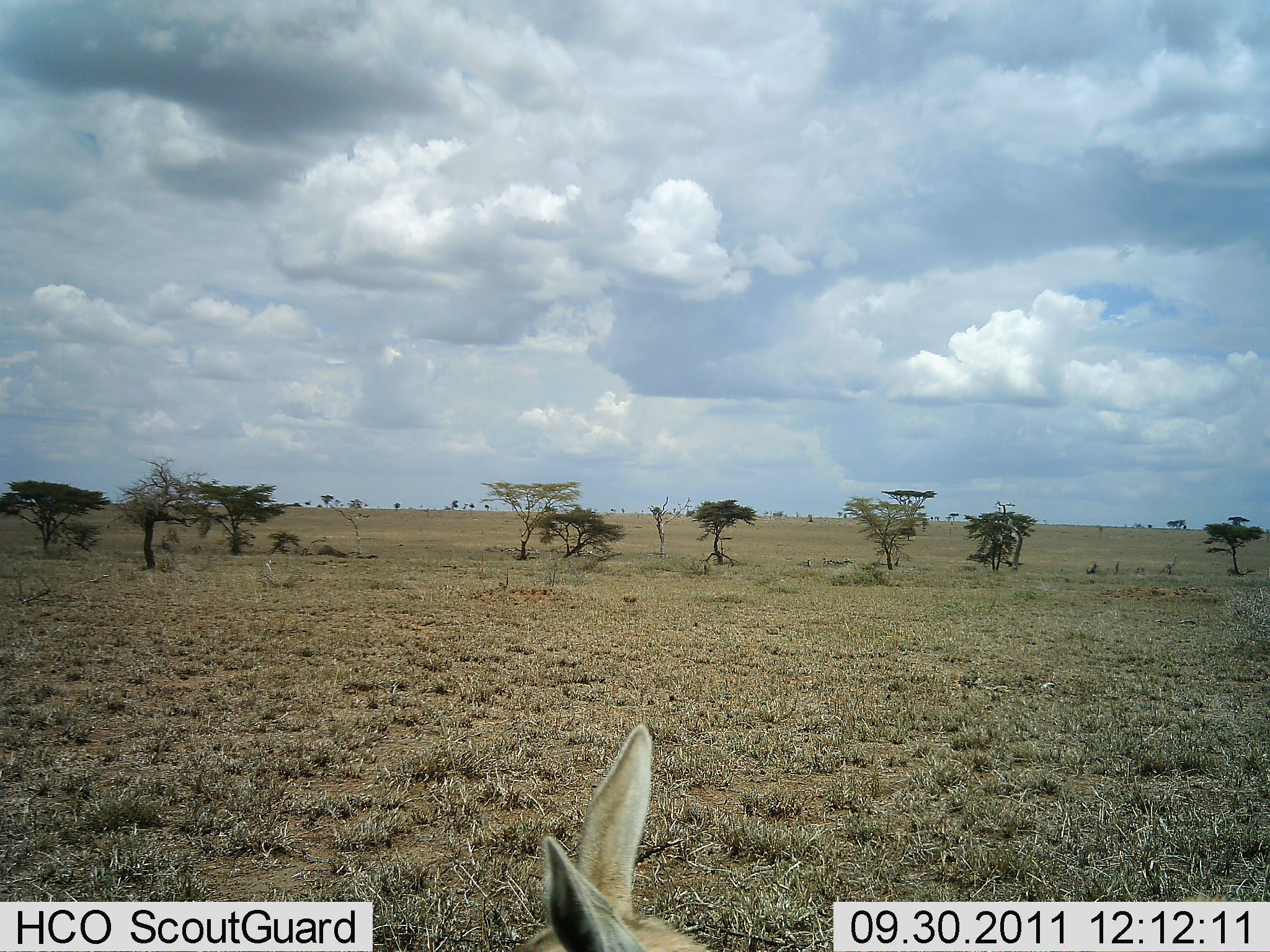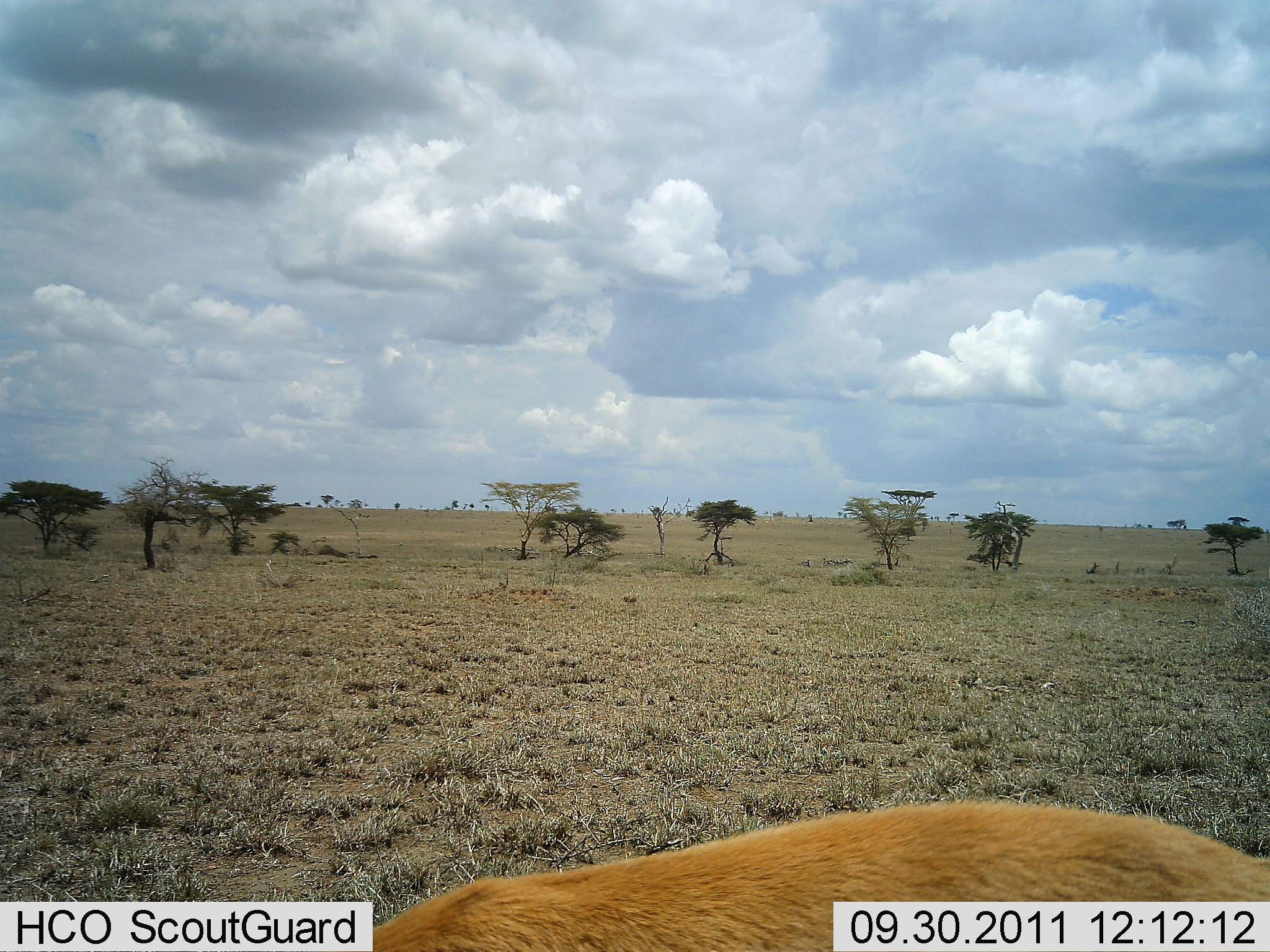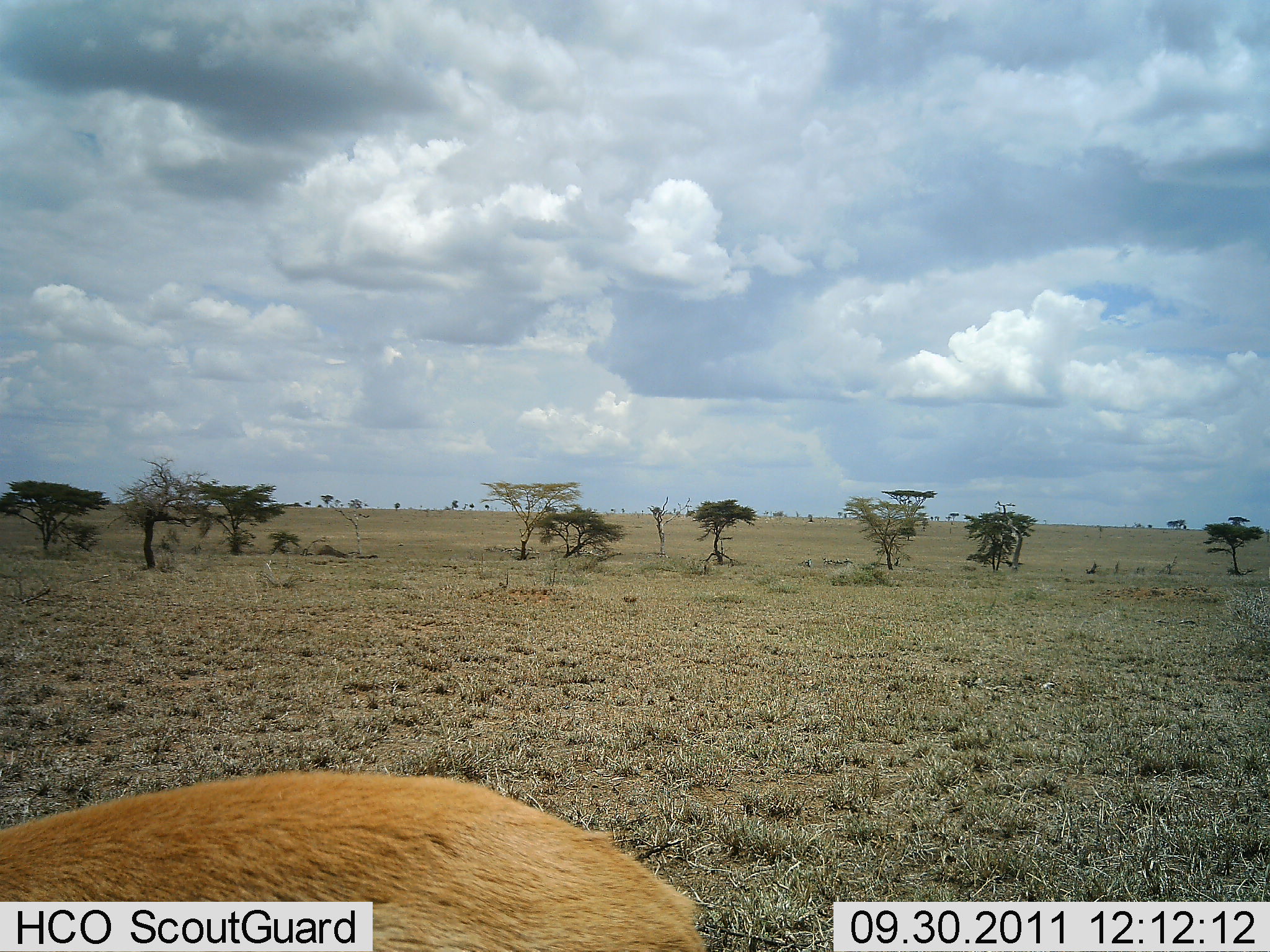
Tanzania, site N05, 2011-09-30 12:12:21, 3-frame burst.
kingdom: Animalia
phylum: Chordata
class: Mammalia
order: Artiodactyla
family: Bovidae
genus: Nanger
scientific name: Nanger granti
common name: grant's gazelle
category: gazellegrants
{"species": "gazellegrants (grant's gazelle) (Nanger granti)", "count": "1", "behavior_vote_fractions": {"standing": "0%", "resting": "25%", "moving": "75%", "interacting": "0%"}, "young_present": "0%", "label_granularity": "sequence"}